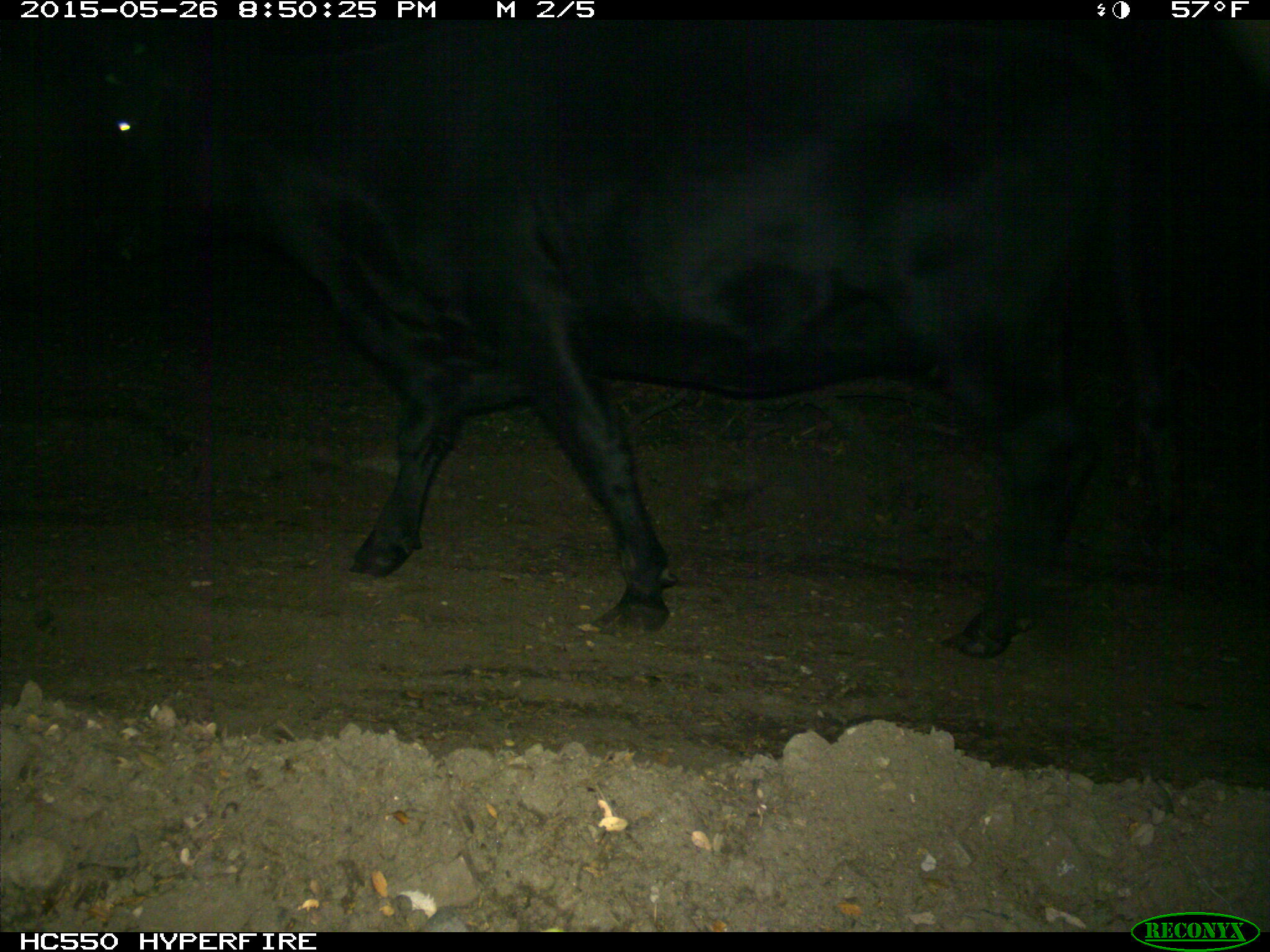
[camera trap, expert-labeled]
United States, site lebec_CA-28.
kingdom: Animalia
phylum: Chordata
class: Mammalia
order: Artiodactyla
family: Bovidae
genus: Bos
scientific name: Bos taurus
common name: domestic cow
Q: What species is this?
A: Bos taurus (domestic cow).